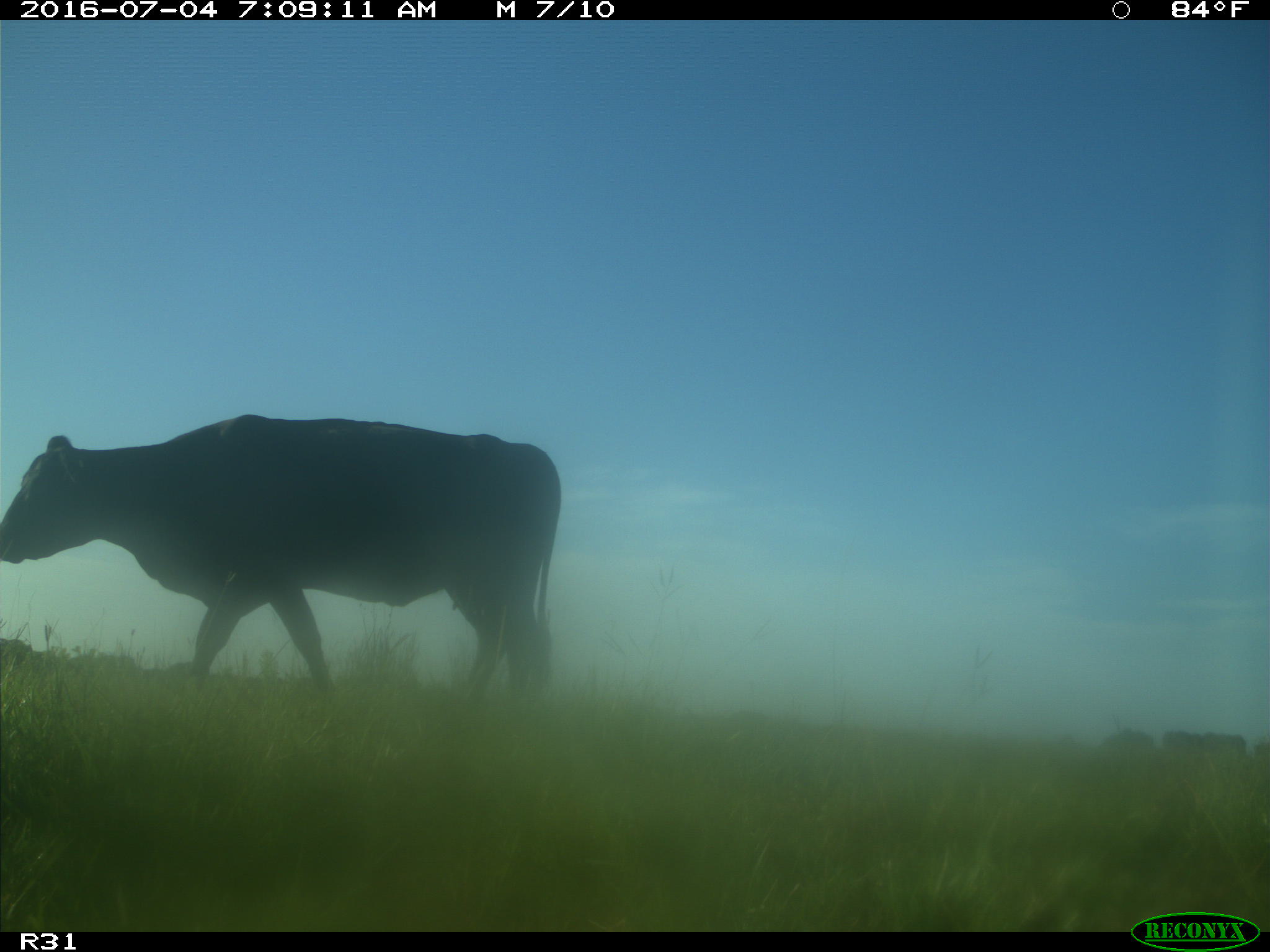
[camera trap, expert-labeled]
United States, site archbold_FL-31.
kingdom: Animalia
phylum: Chordata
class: Mammalia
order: Artiodactyla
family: Bovidae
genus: Bos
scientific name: Bos taurus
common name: domestic cow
Bos taurus (domestic cow).